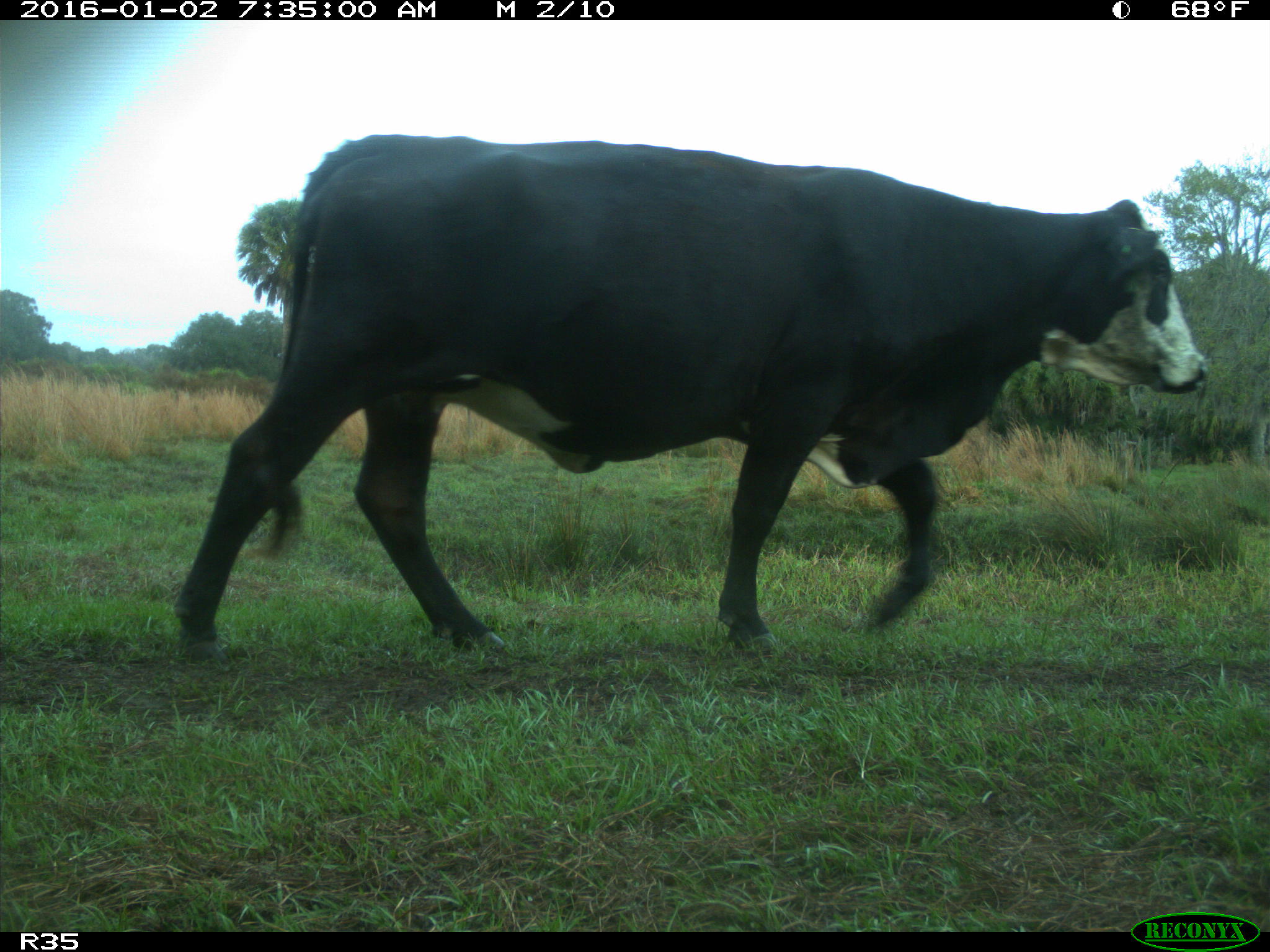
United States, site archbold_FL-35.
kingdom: Animalia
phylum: Chordata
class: Mammalia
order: Artiodactyla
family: Bovidae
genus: Bos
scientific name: Bos taurus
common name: domestic cow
Bos taurus (domestic cow).